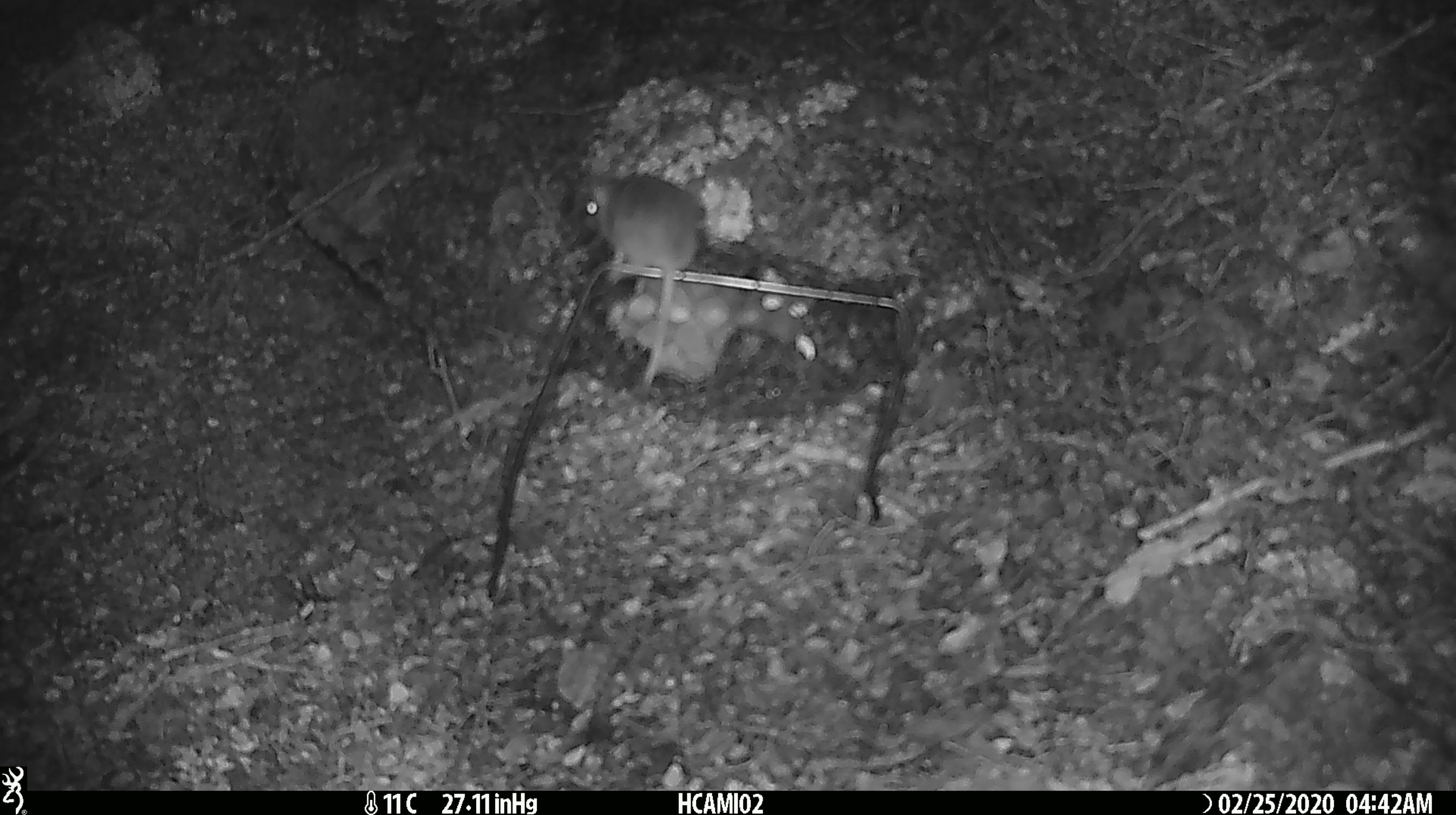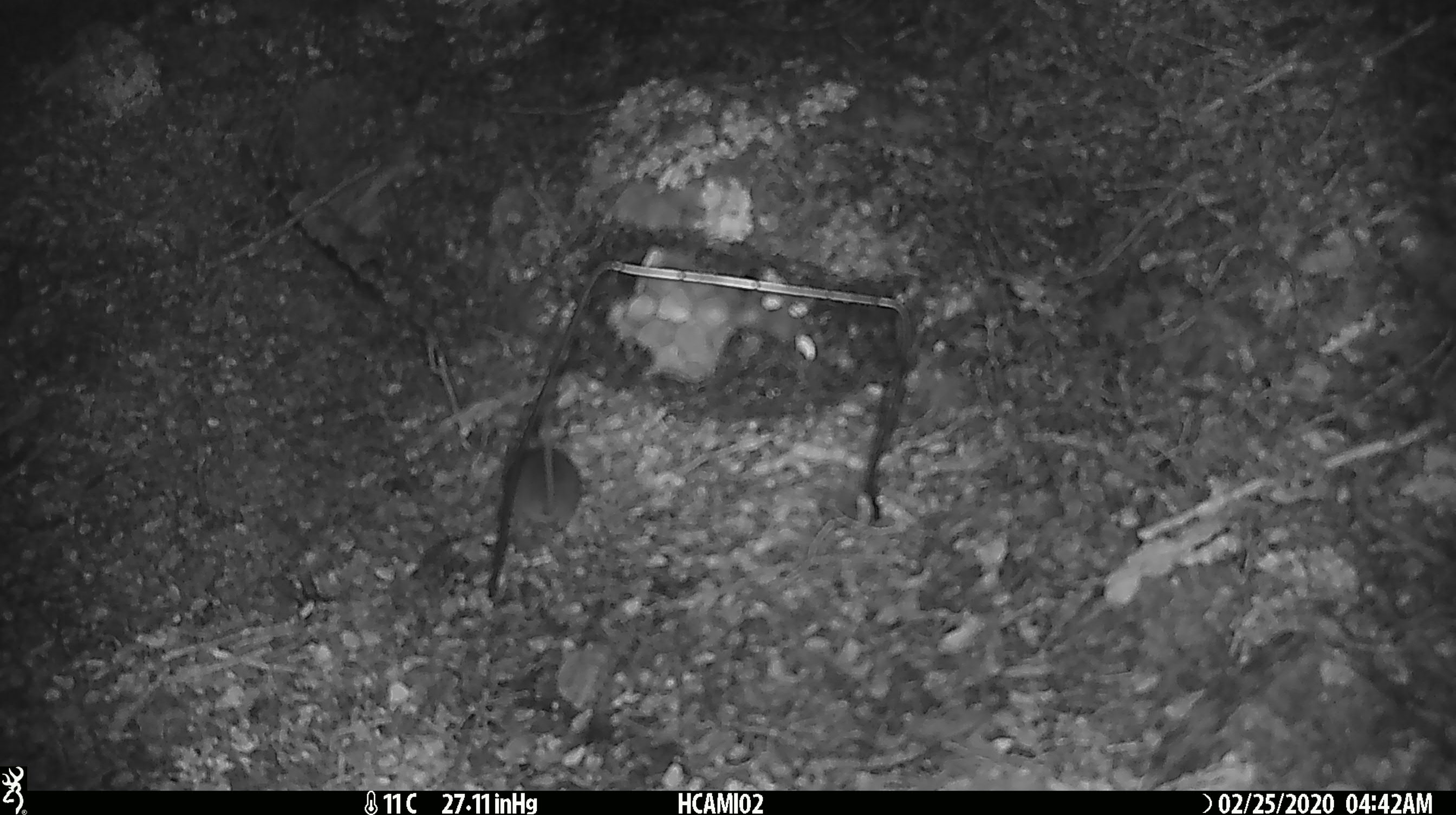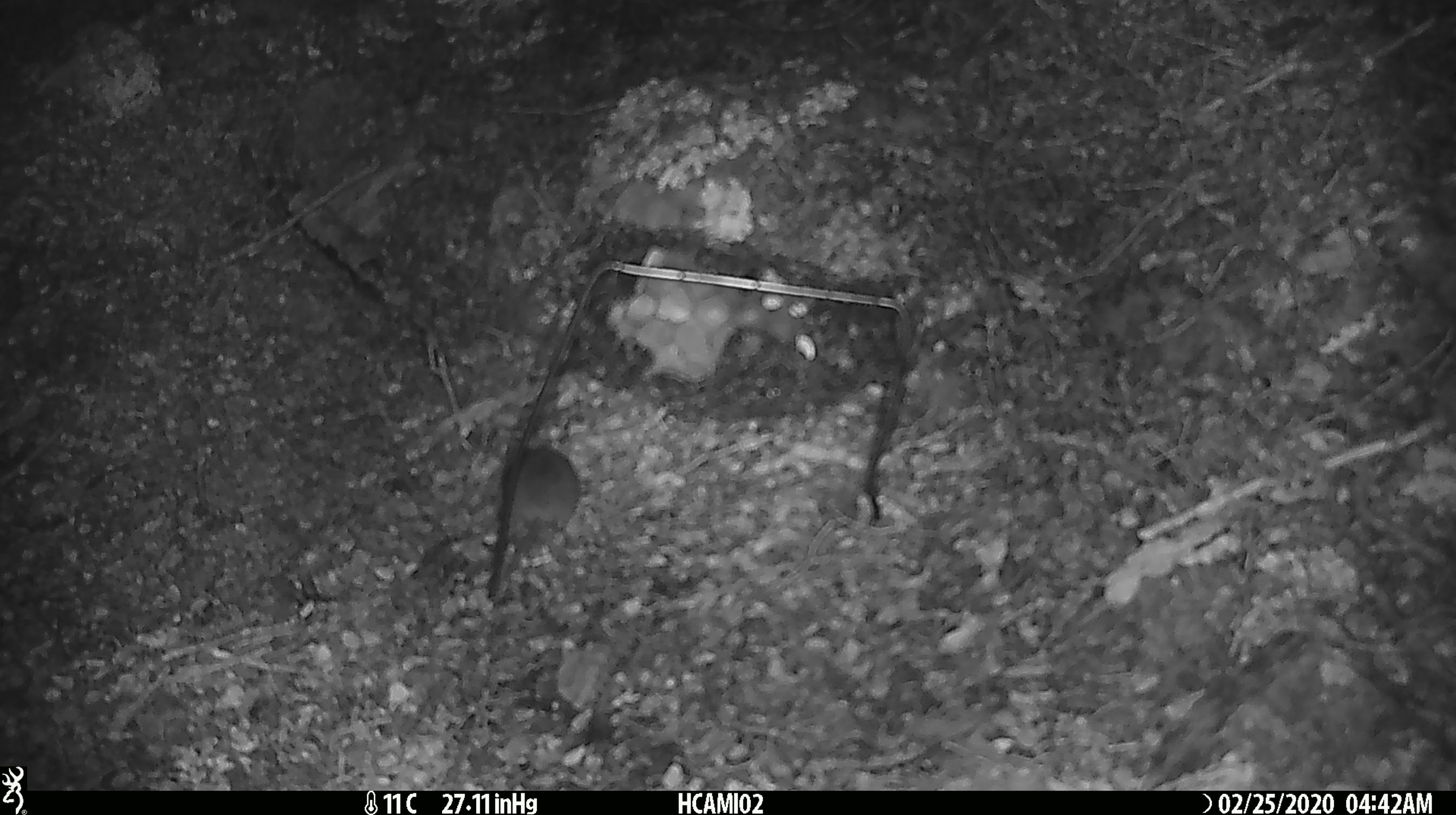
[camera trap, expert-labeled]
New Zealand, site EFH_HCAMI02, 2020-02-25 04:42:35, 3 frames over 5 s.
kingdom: Animalia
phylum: Chordata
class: Mammalia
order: Rodentia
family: Muridae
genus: Mus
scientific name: Mus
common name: mouse